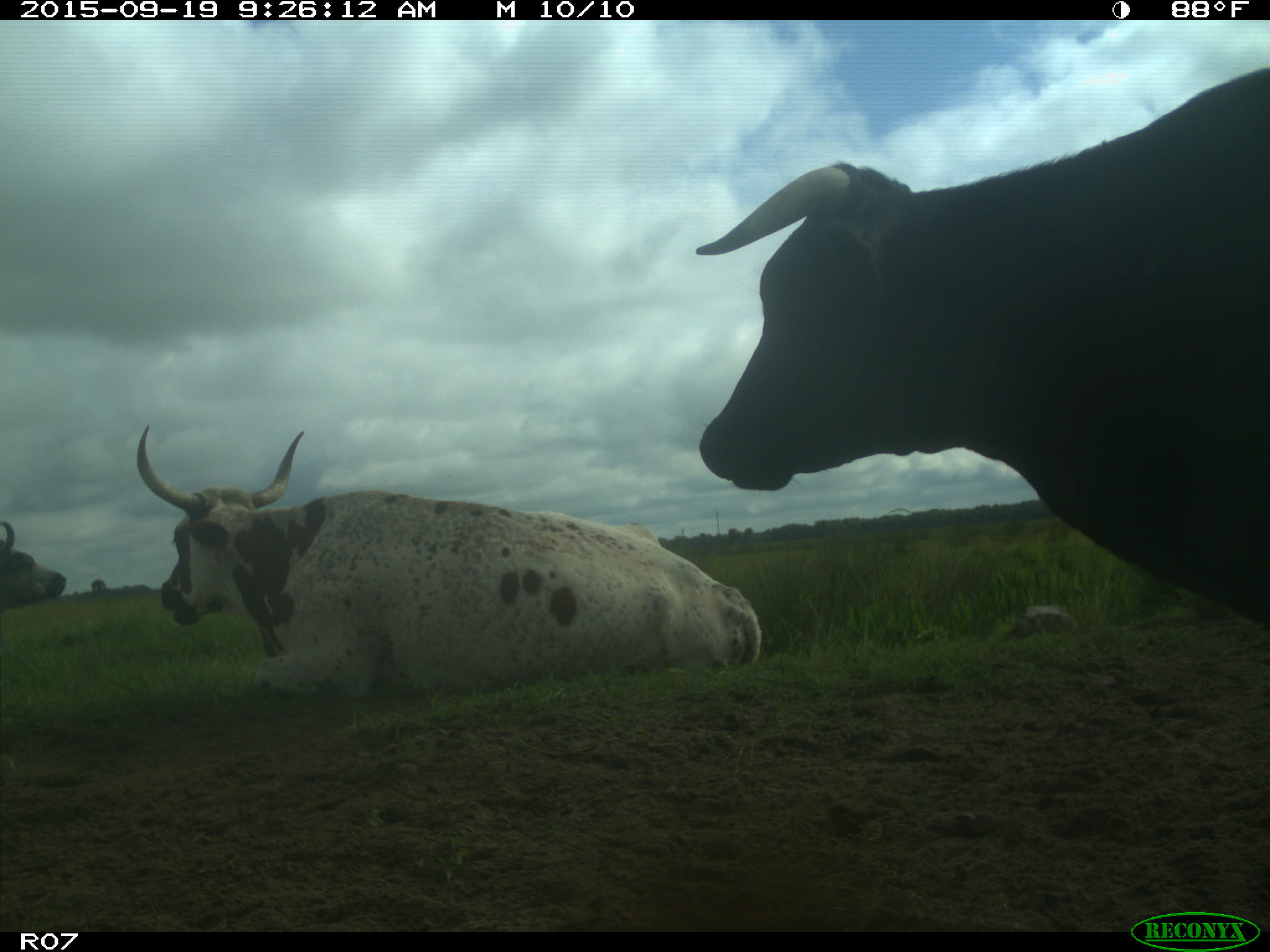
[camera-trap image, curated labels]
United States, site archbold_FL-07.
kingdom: Animalia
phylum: Chordata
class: Mammalia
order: Artiodactyla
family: Bovidae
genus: Bos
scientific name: Bos taurus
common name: domestic cow